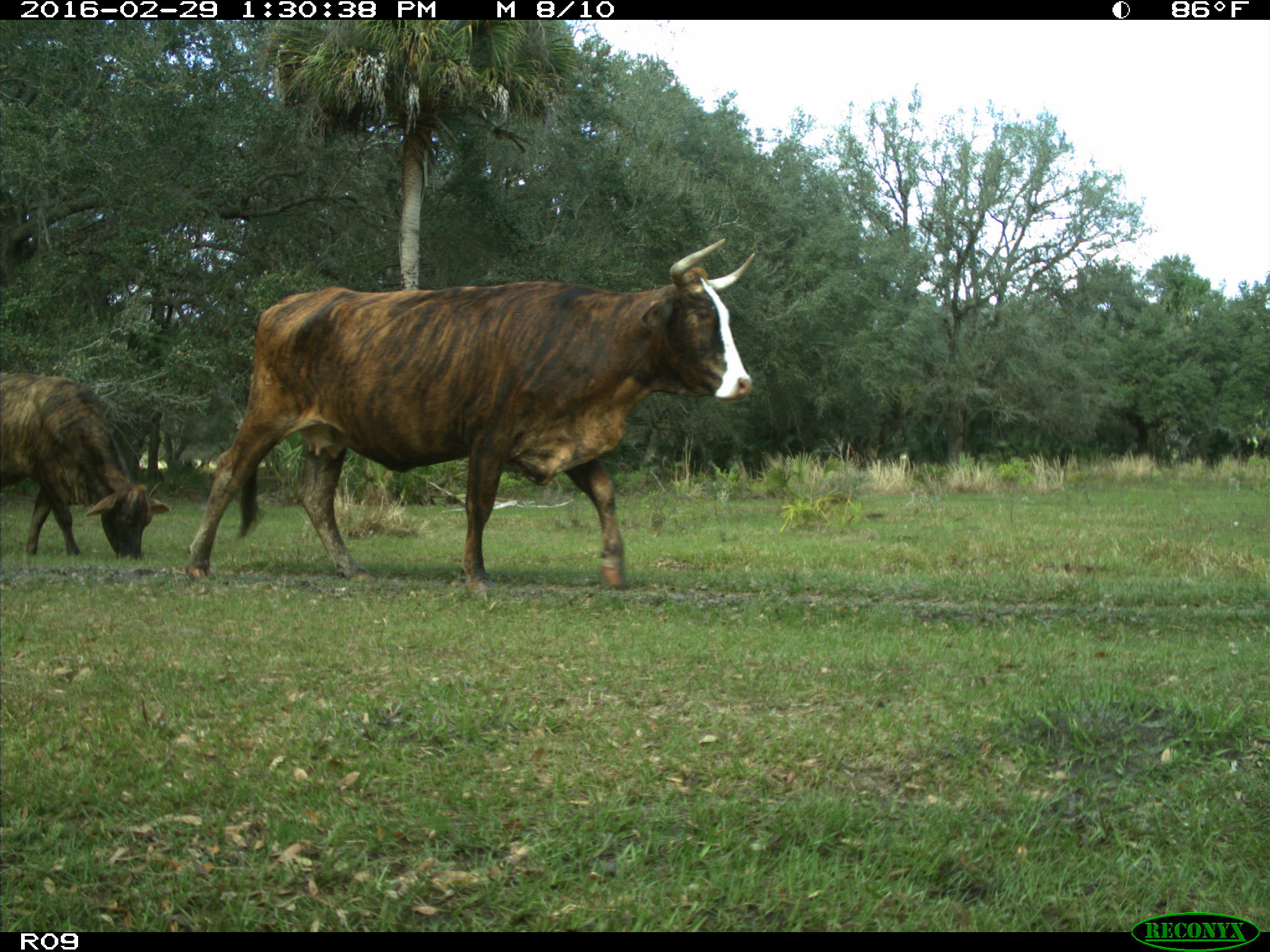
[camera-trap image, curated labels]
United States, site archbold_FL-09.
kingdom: Animalia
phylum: Chordata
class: Mammalia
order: Artiodactyla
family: Bovidae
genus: Bos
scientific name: Bos taurus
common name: domestic cow